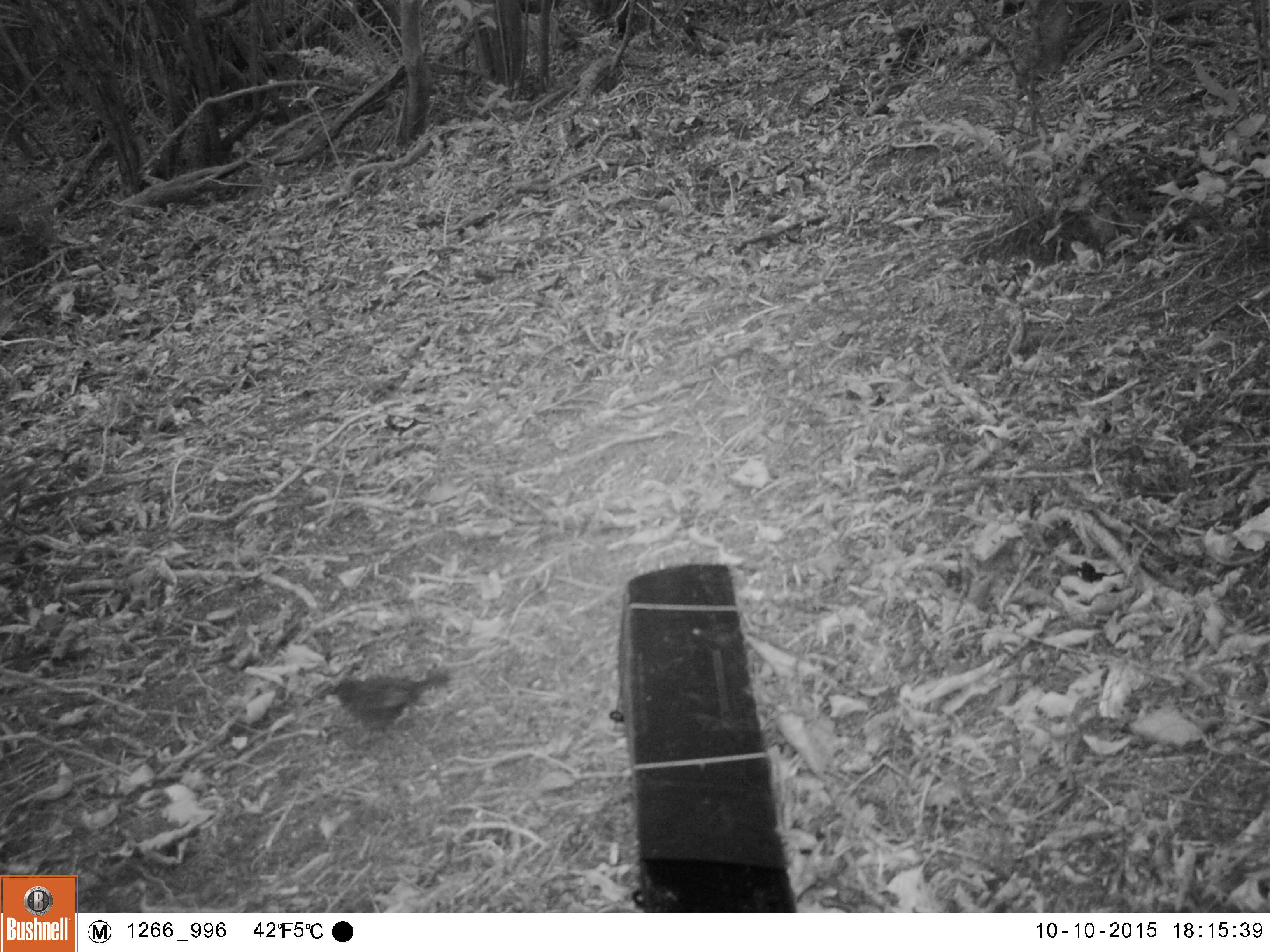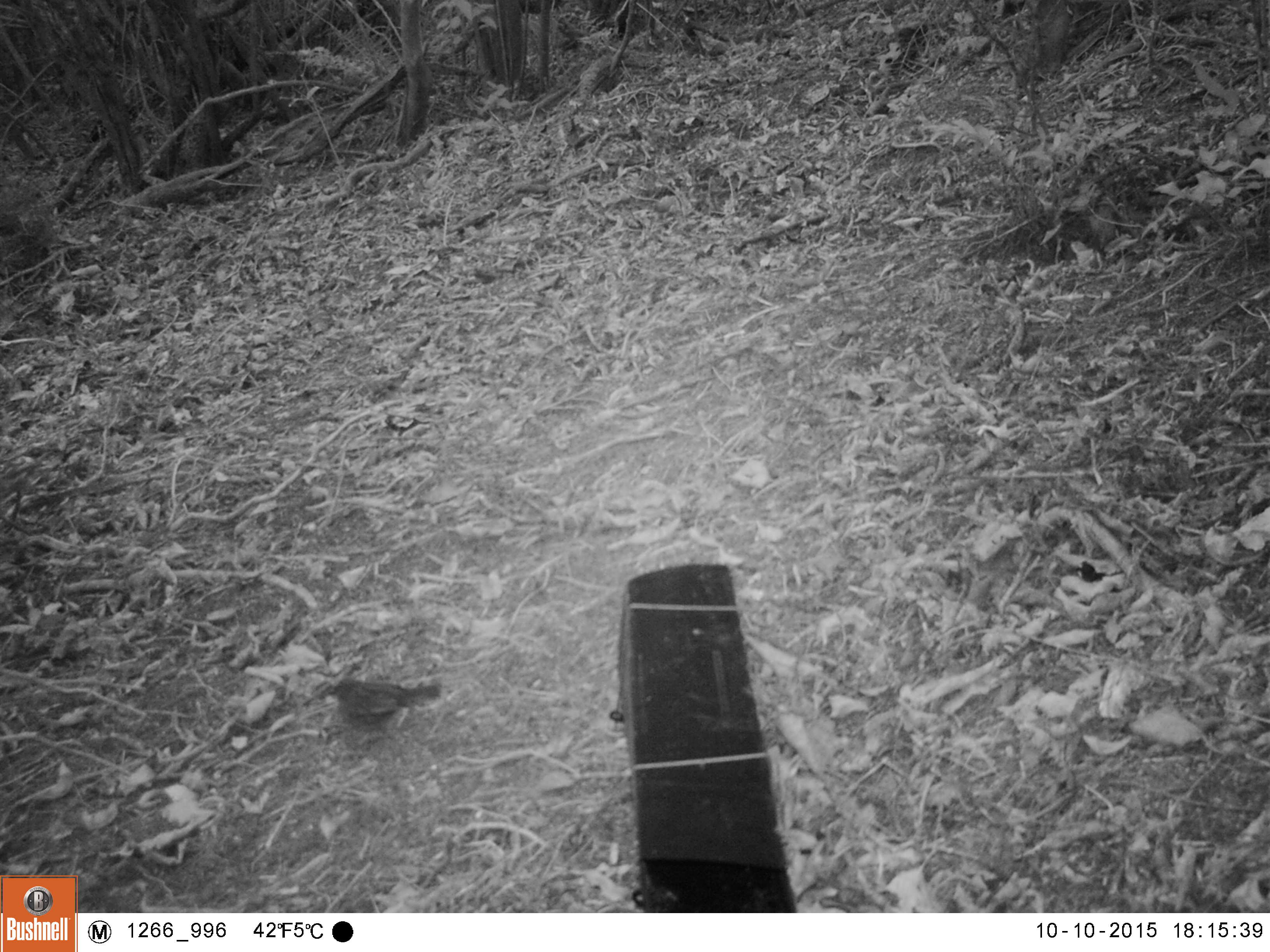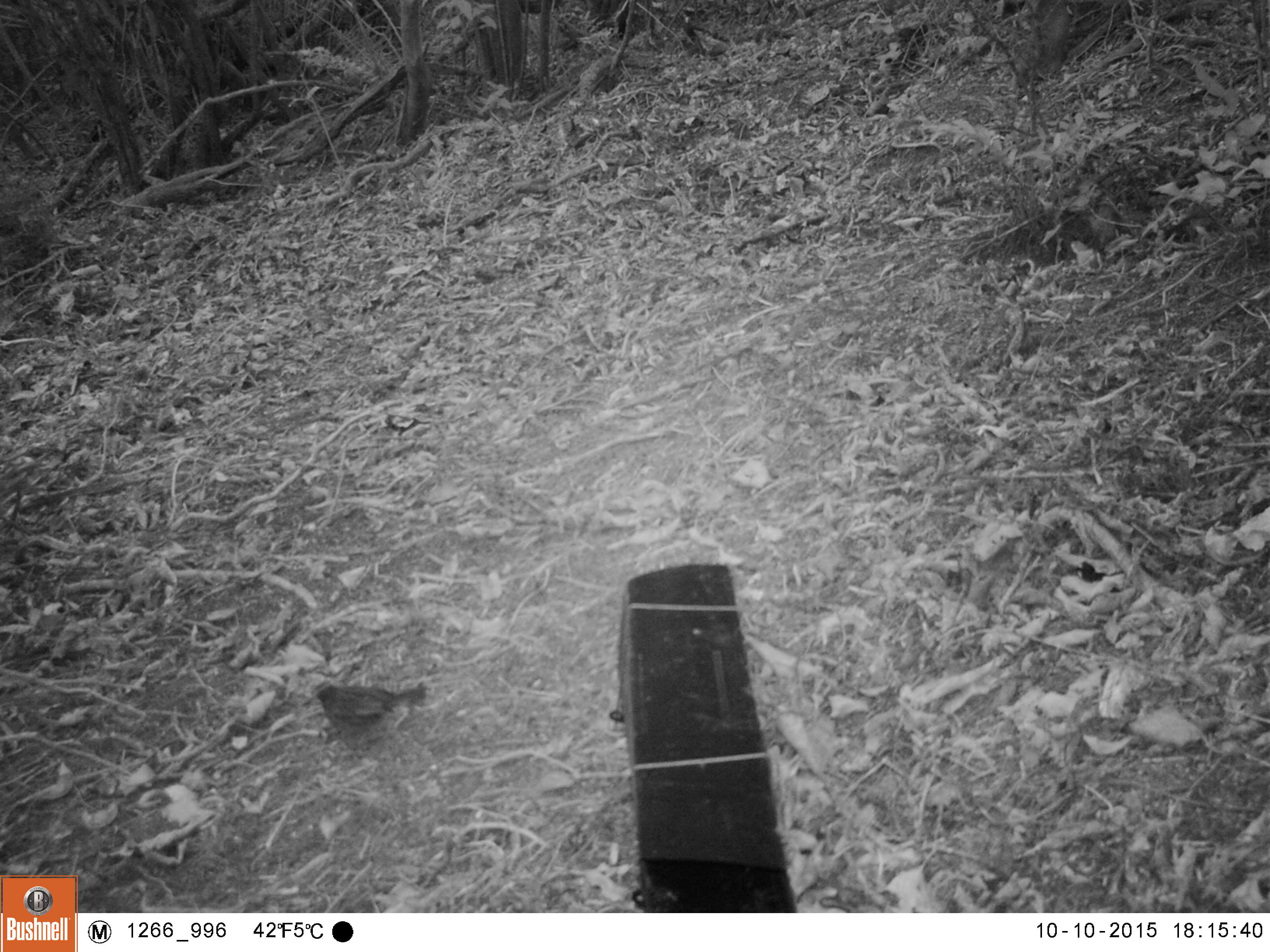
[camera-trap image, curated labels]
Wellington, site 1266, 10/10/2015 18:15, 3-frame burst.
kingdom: Animalia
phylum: Chordata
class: Aves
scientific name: Aves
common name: bird